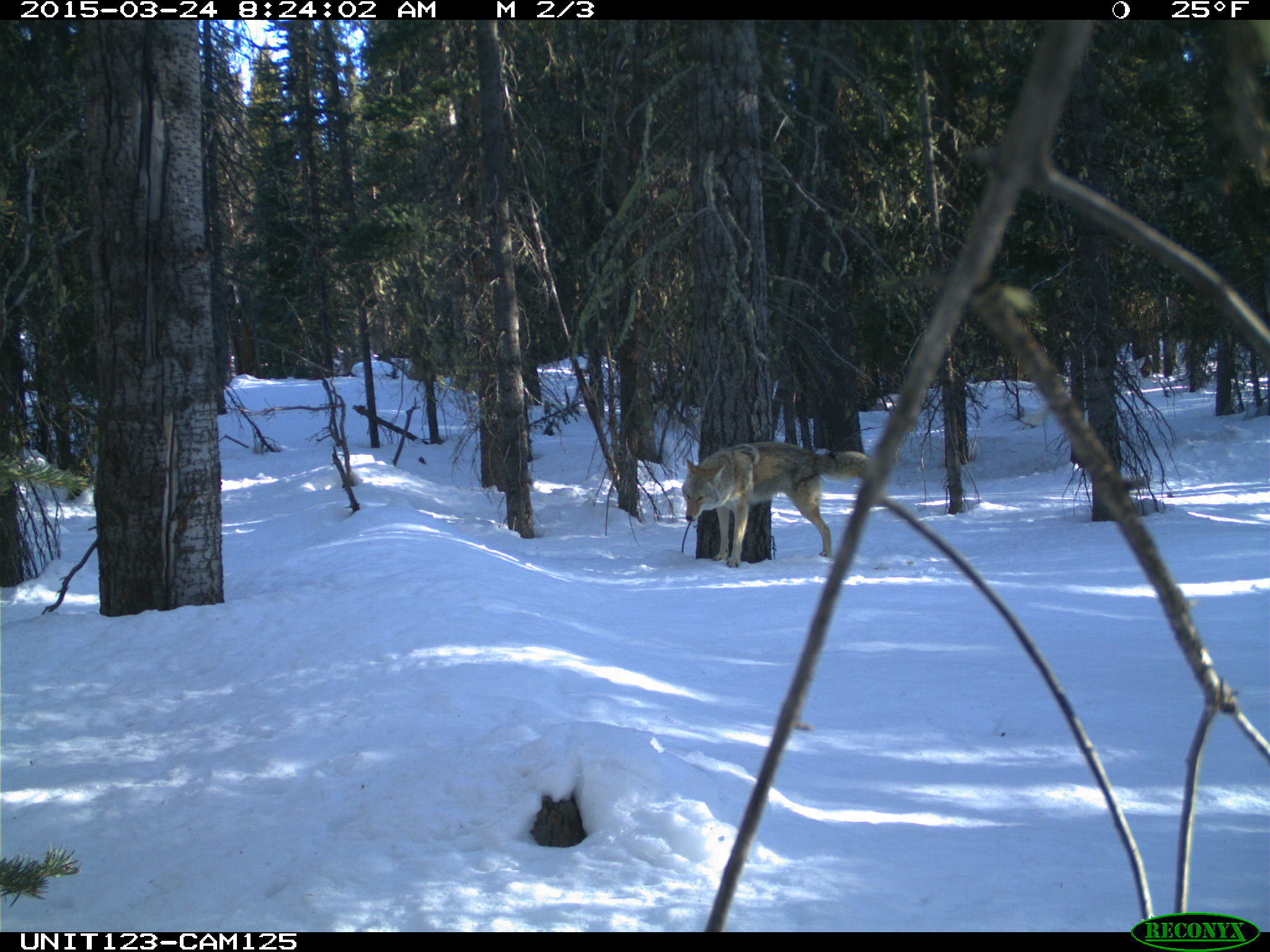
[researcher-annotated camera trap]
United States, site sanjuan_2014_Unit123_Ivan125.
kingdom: Animalia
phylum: Chordata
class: Mammalia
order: Carnivora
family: Canidae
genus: Canis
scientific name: Canis latrans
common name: coyote